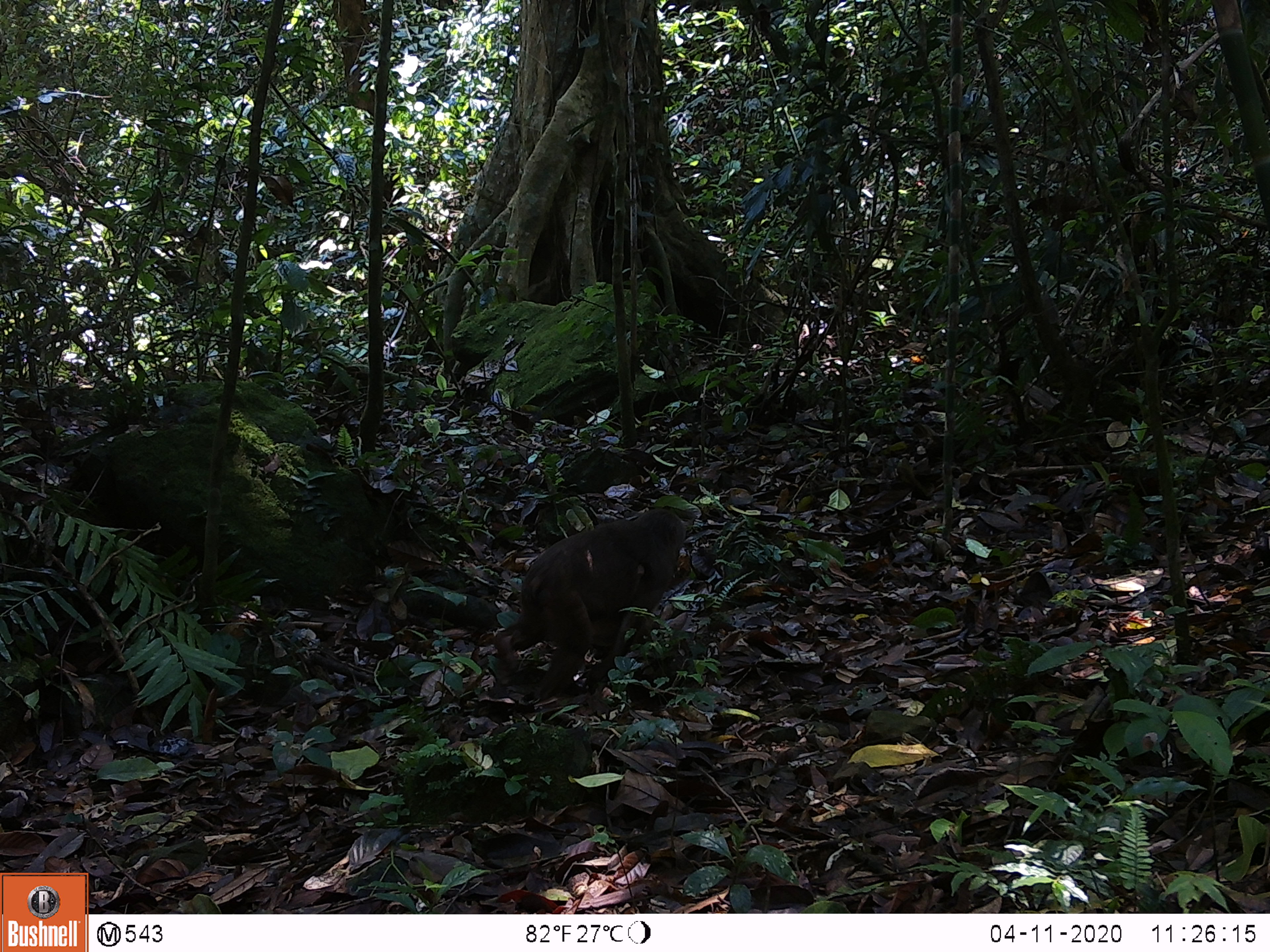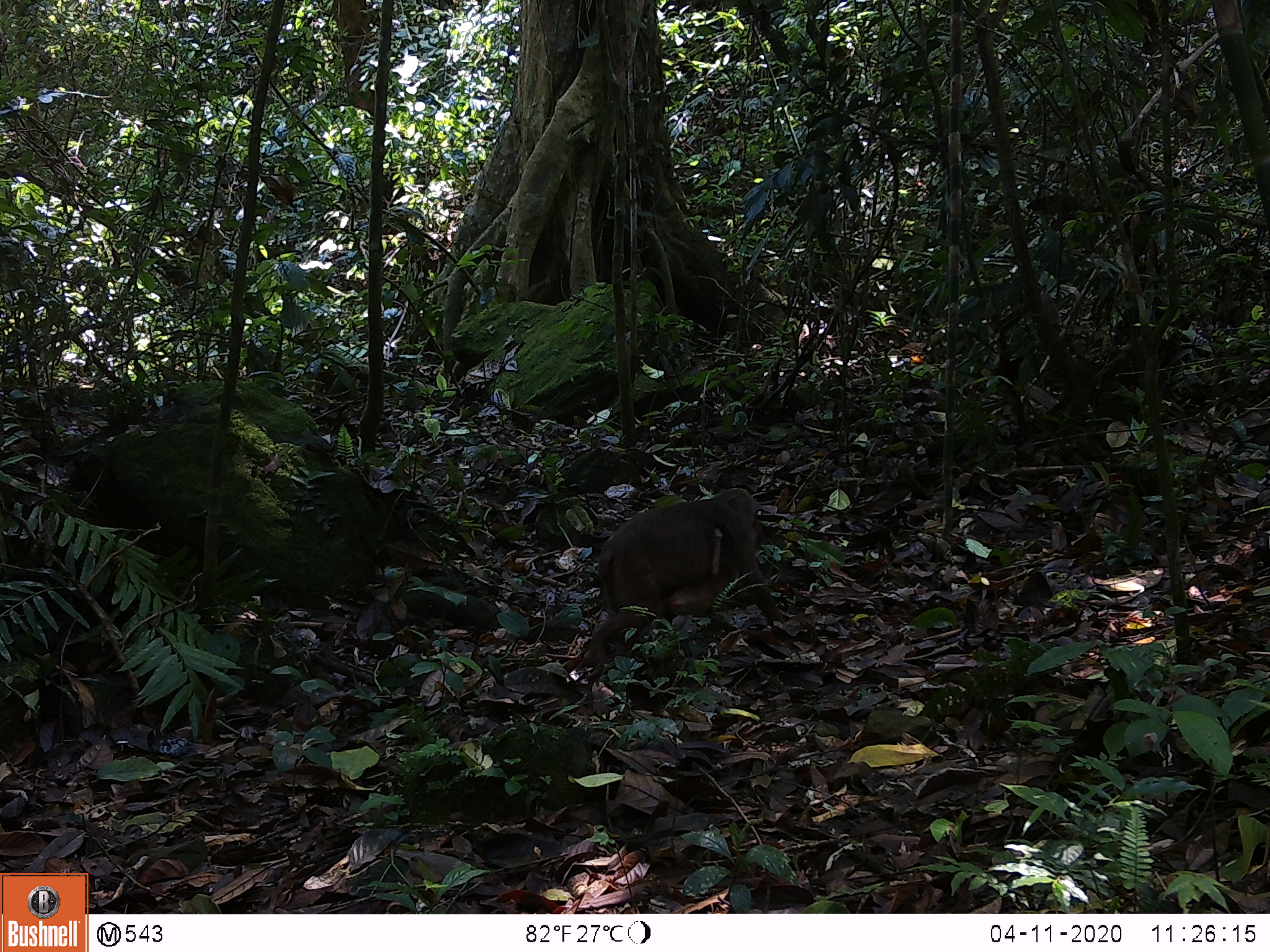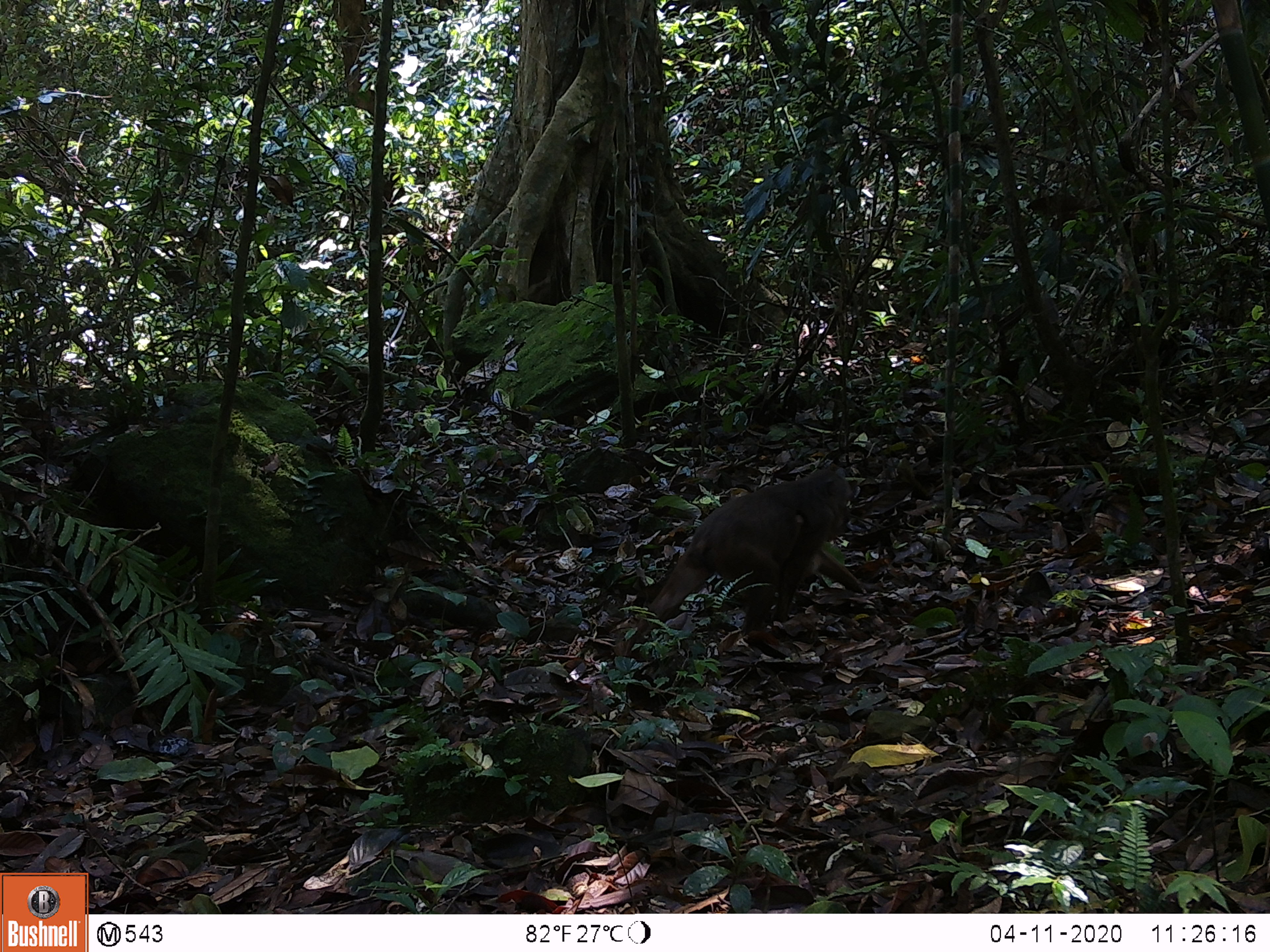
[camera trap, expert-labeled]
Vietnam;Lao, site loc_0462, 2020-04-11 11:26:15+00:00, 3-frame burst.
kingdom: Animalia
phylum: Chordata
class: Mammalia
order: Primates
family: Cercopithecidae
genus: Macaca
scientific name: Macaca arctoides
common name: stump-tailed macaque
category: stump tailed macaque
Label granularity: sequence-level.